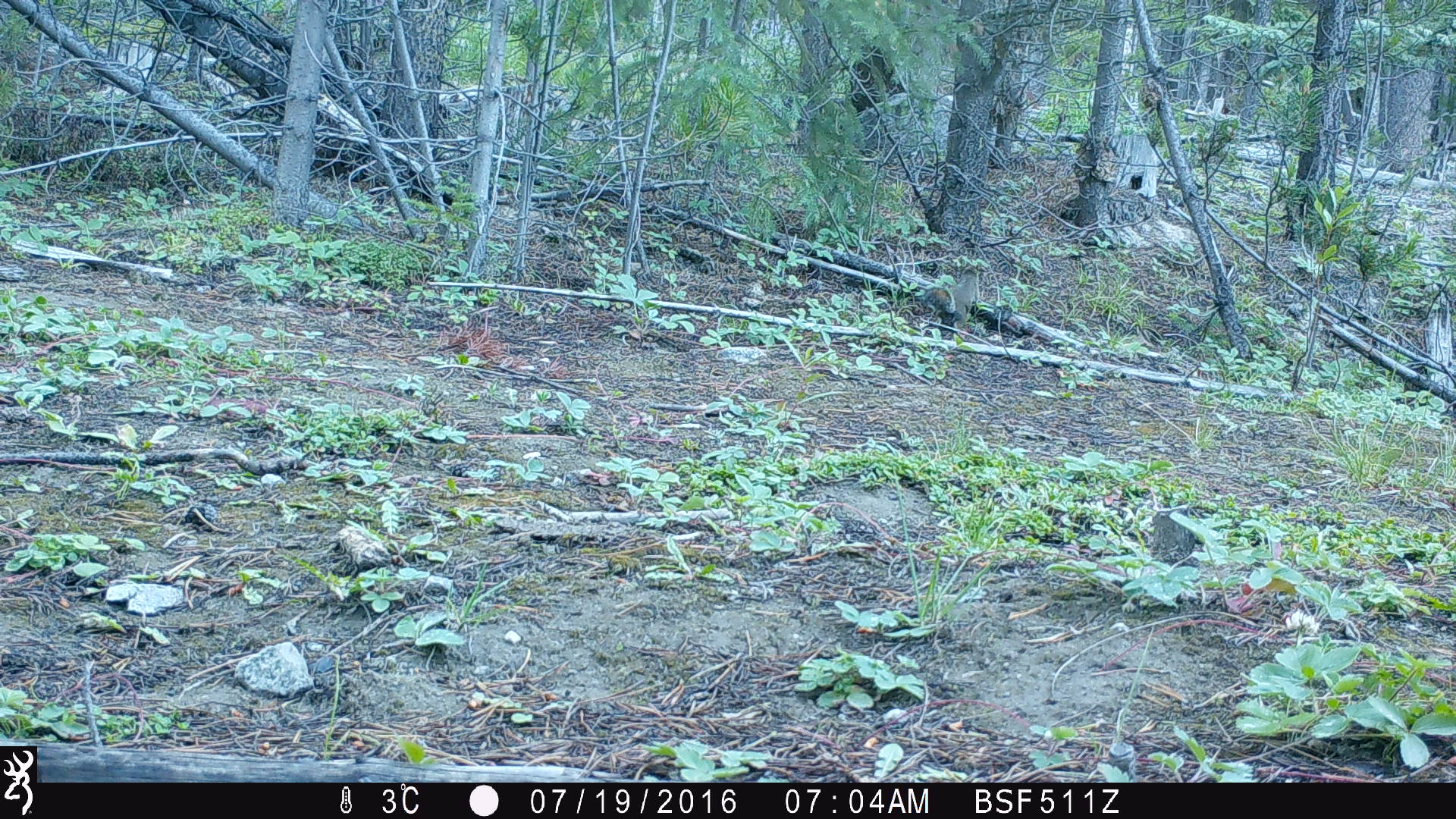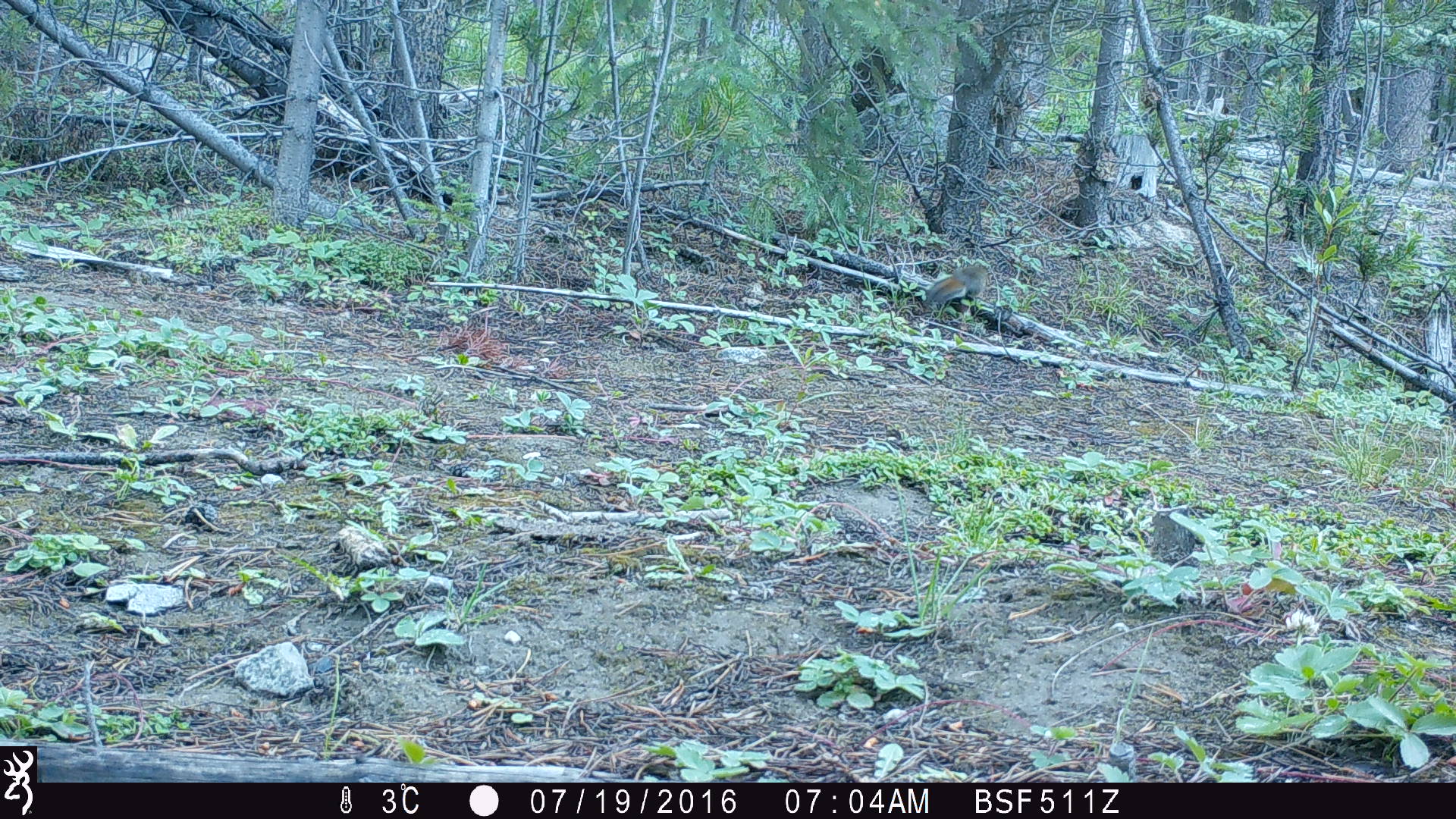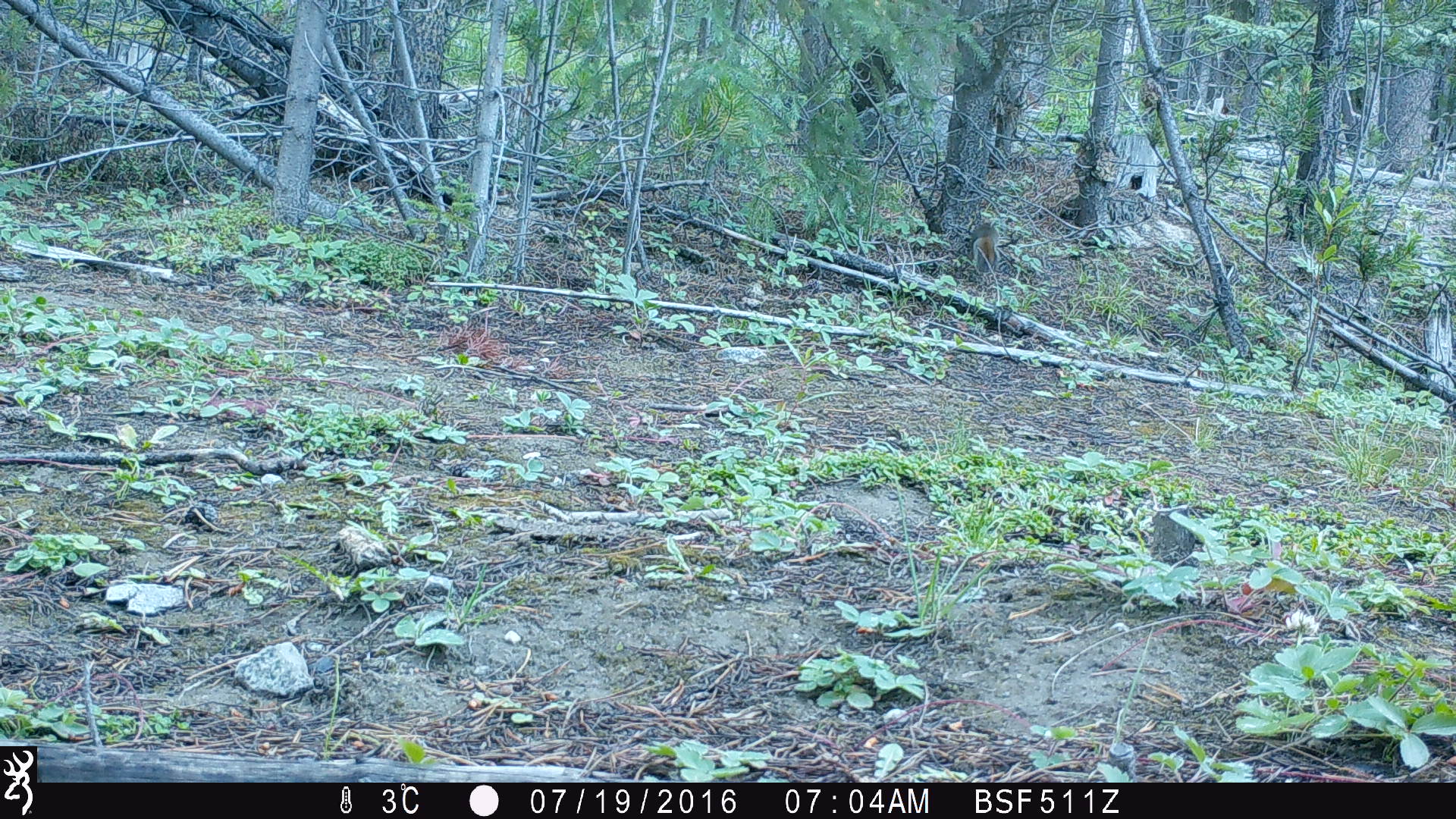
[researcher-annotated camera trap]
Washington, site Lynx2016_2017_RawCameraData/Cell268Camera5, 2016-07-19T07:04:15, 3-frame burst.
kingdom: Animalia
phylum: Chordata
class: Mammalia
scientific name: Mammalia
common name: small mammal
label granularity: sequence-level